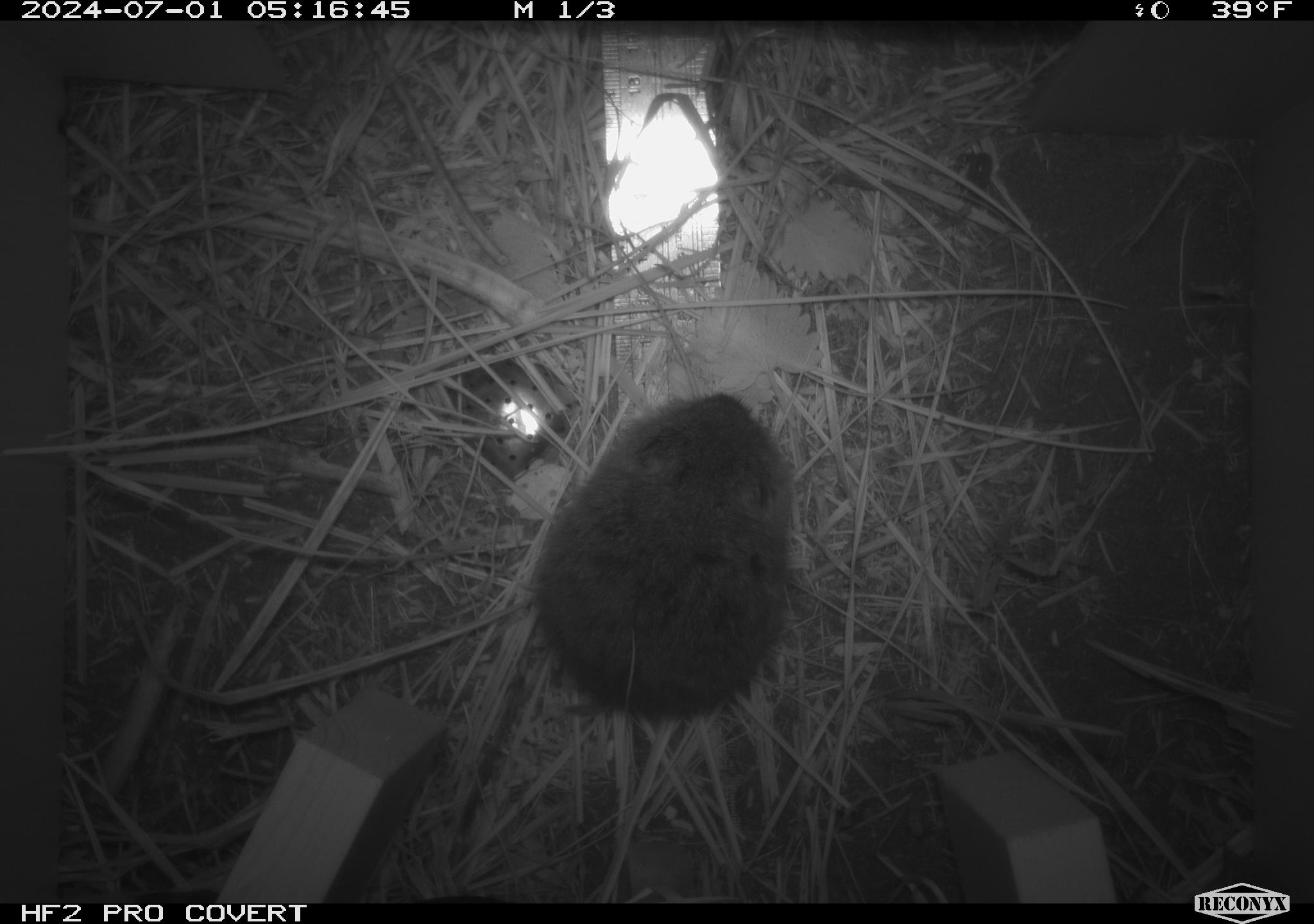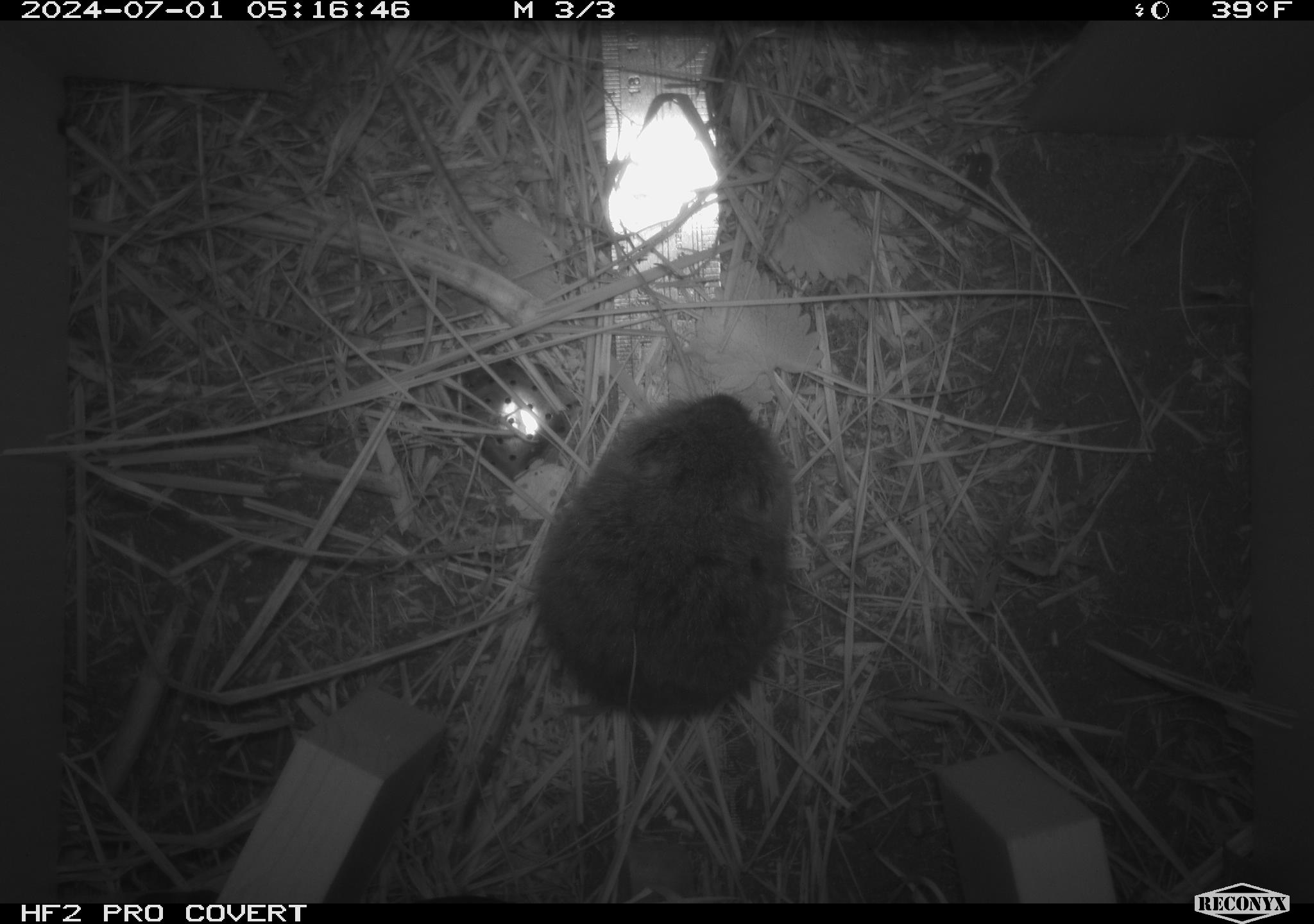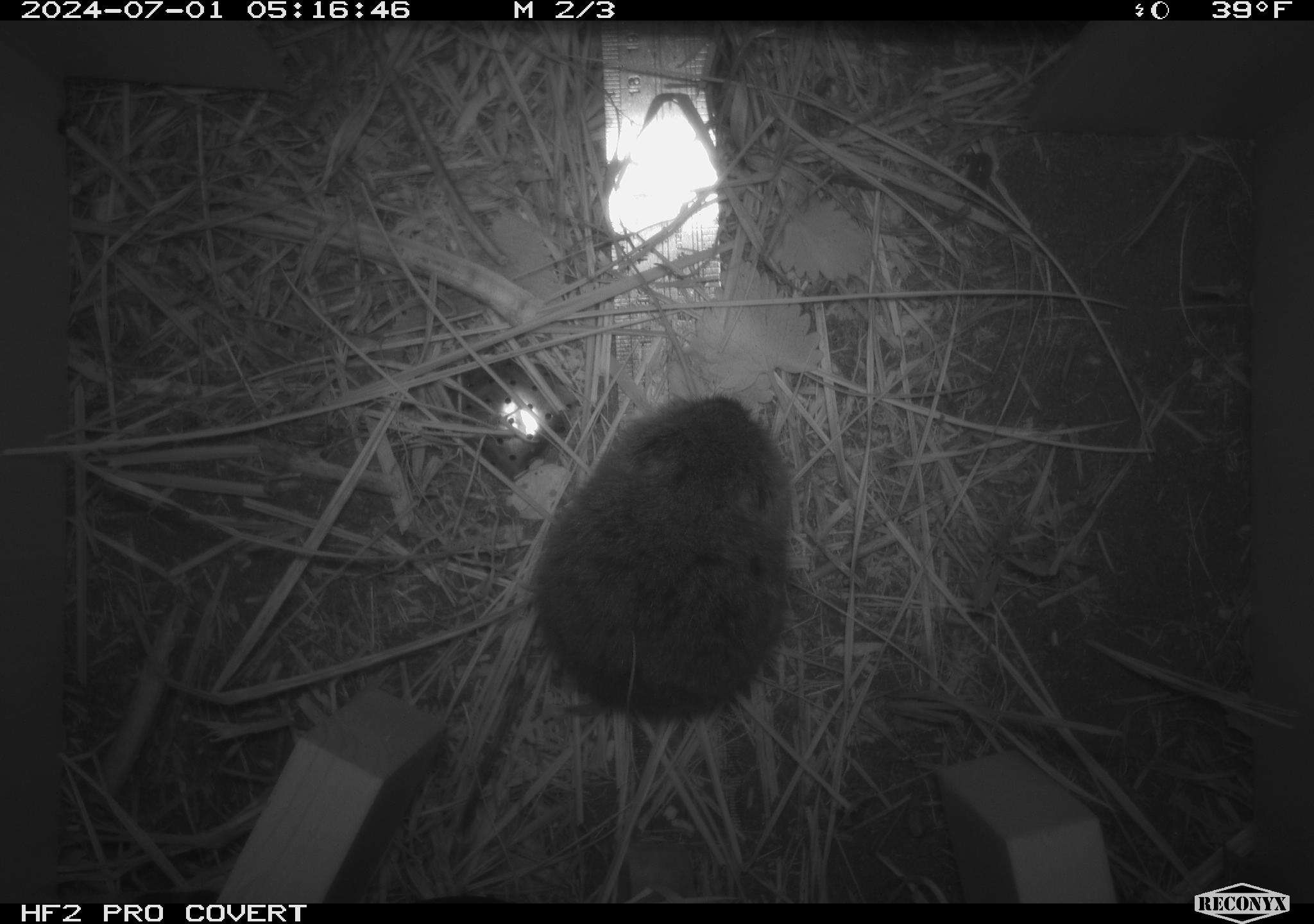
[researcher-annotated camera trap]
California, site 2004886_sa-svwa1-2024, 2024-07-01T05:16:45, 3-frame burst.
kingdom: Animalia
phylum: Chordata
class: Mammalia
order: Rodentia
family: Cricetidae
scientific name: Arvicolinae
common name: voles, lemmings, and muskrats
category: arvicolinae subfamily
Arvicolinae subfamily (voles, lemmings, and muskrats) (Arvicolinae).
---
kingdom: Animalia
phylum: Arthropoda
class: Malacostraca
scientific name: Malacostraca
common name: amphipods, crabs, isopods, krill, lobsters and shrimps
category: malacostracan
Malacostracan (amphipods, crabs, isopods, krill, lobsters and shrimps) (Malacostraca).